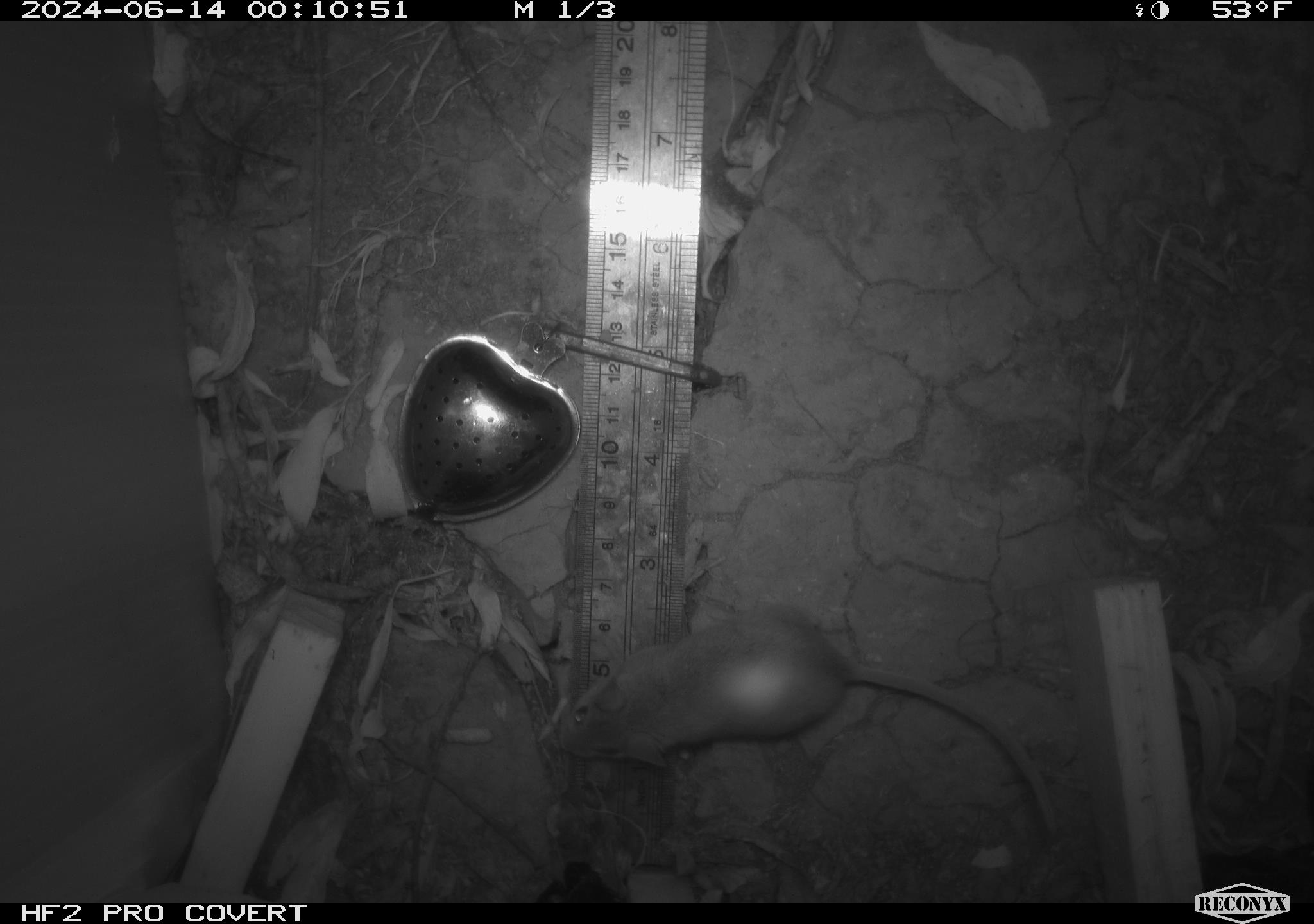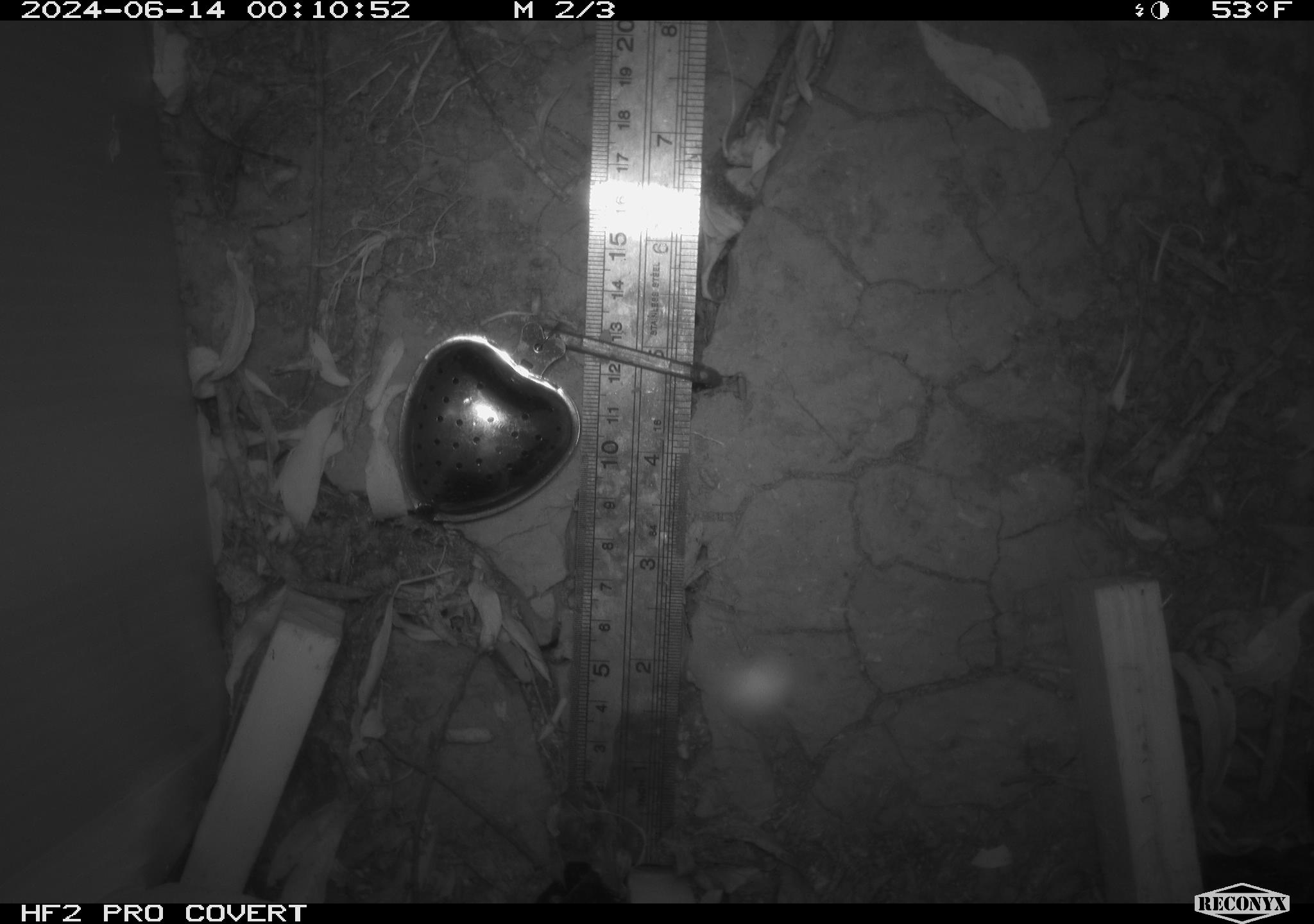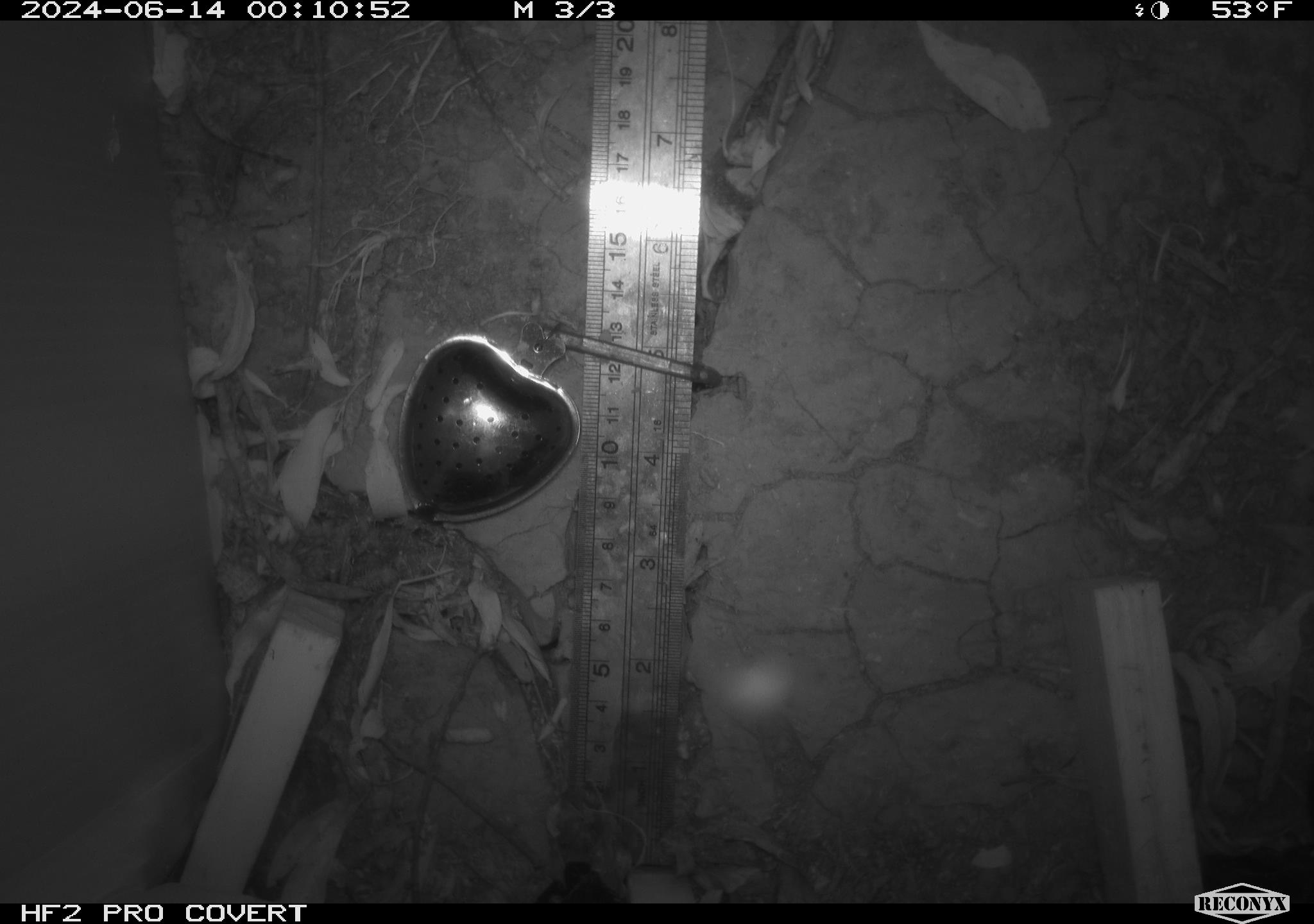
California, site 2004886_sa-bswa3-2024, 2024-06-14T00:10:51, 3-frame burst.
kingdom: Animalia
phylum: Chordata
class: Mammalia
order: Rodentia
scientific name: Rodentia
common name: mouse species